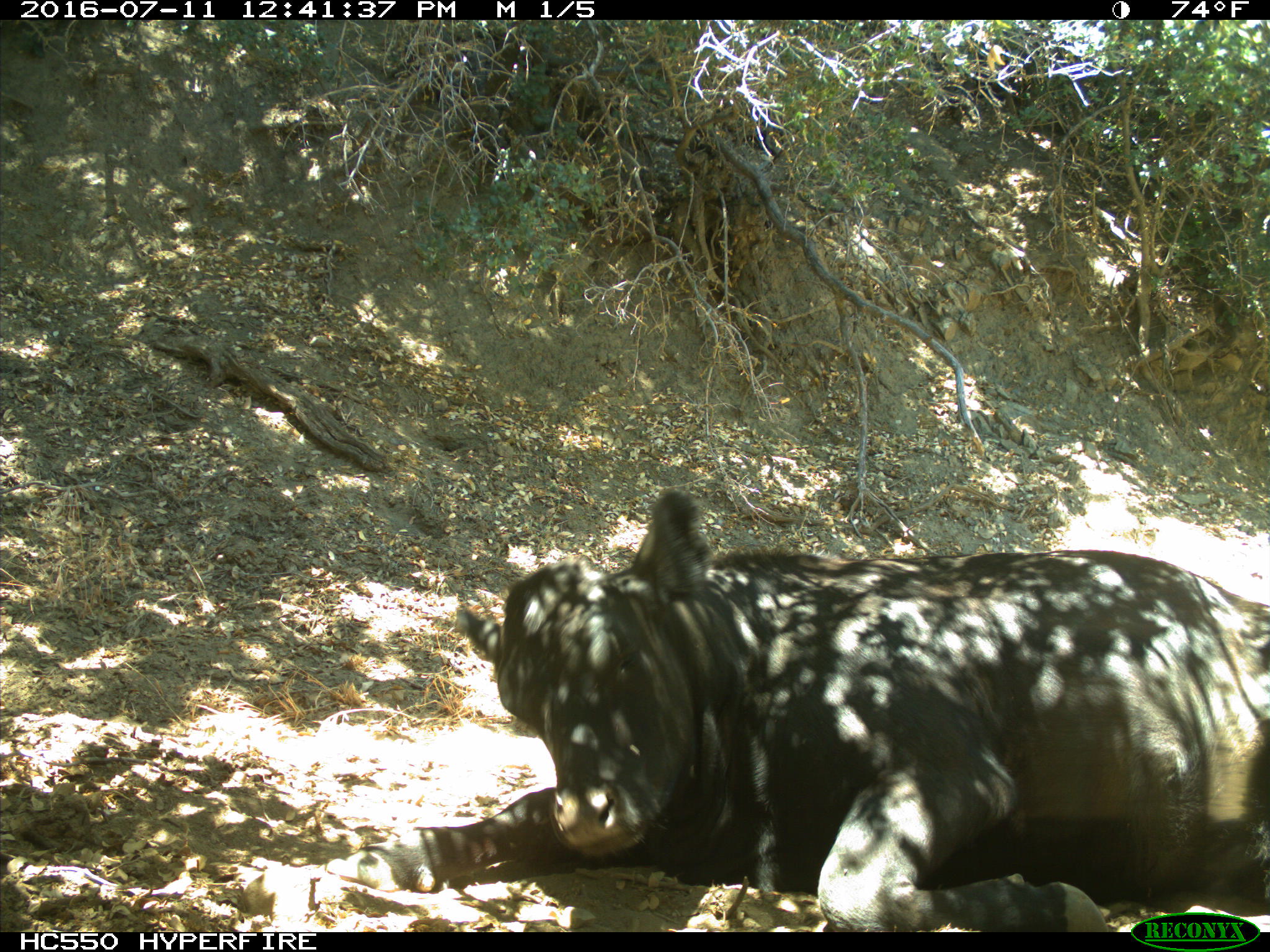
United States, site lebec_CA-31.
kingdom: Animalia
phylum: Chordata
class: Mammalia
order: Artiodactyla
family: Bovidae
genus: Bos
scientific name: Bos taurus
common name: domestic cow